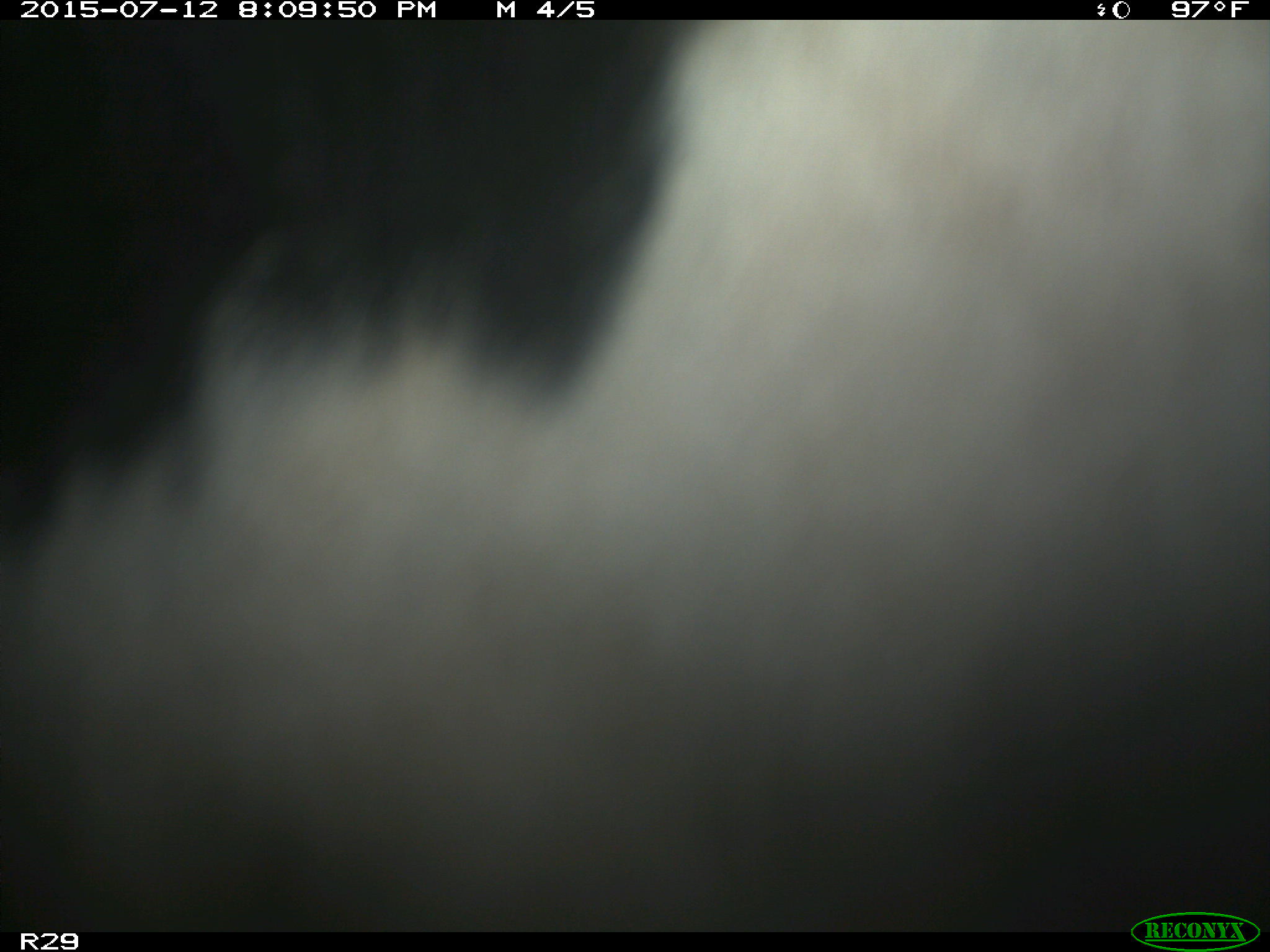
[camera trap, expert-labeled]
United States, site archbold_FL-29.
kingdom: Animalia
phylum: Chordata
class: Mammalia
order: Artiodactyla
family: Bovidae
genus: Bos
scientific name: Bos taurus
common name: domestic cow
Bos taurus (domestic cow).